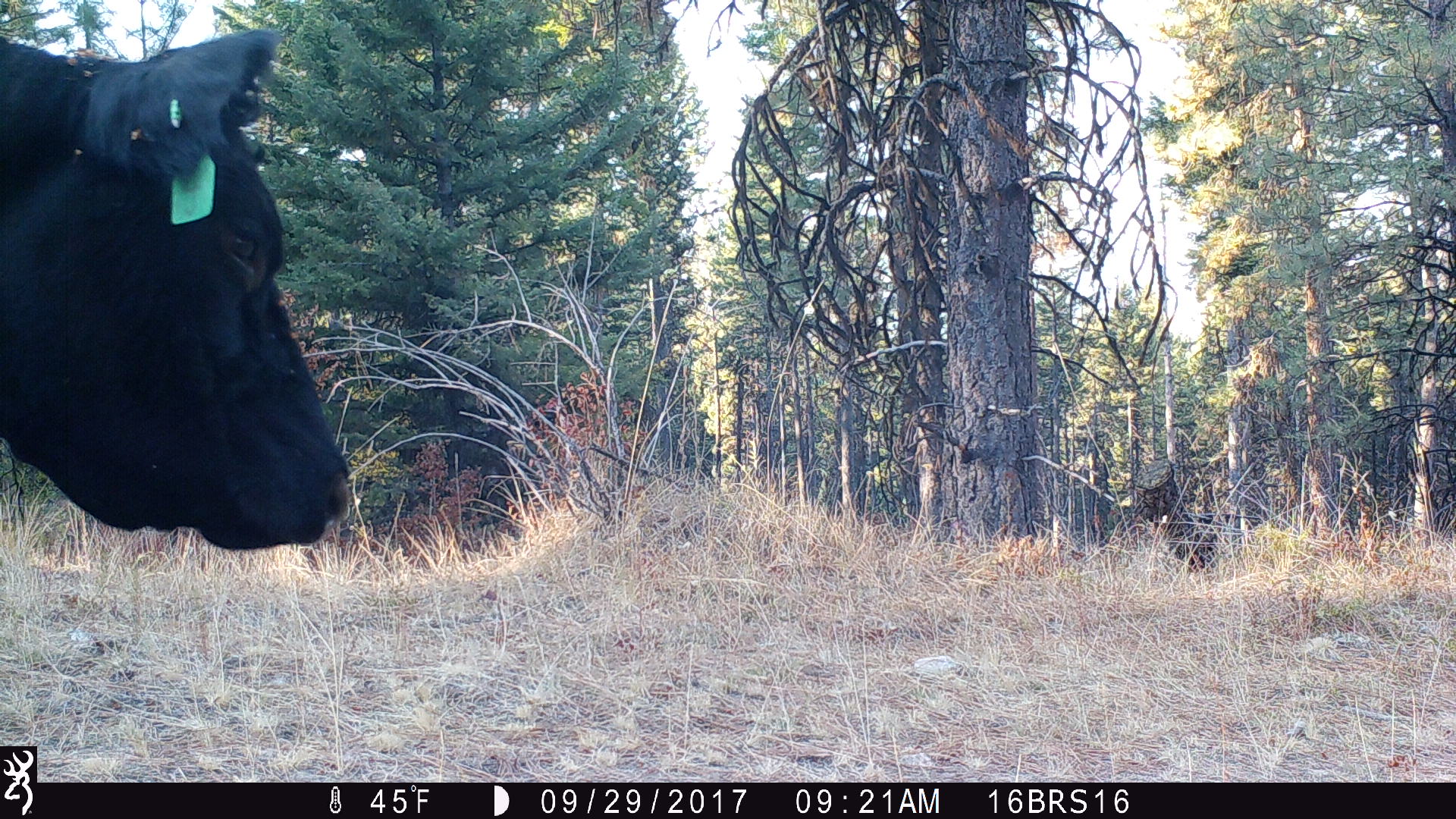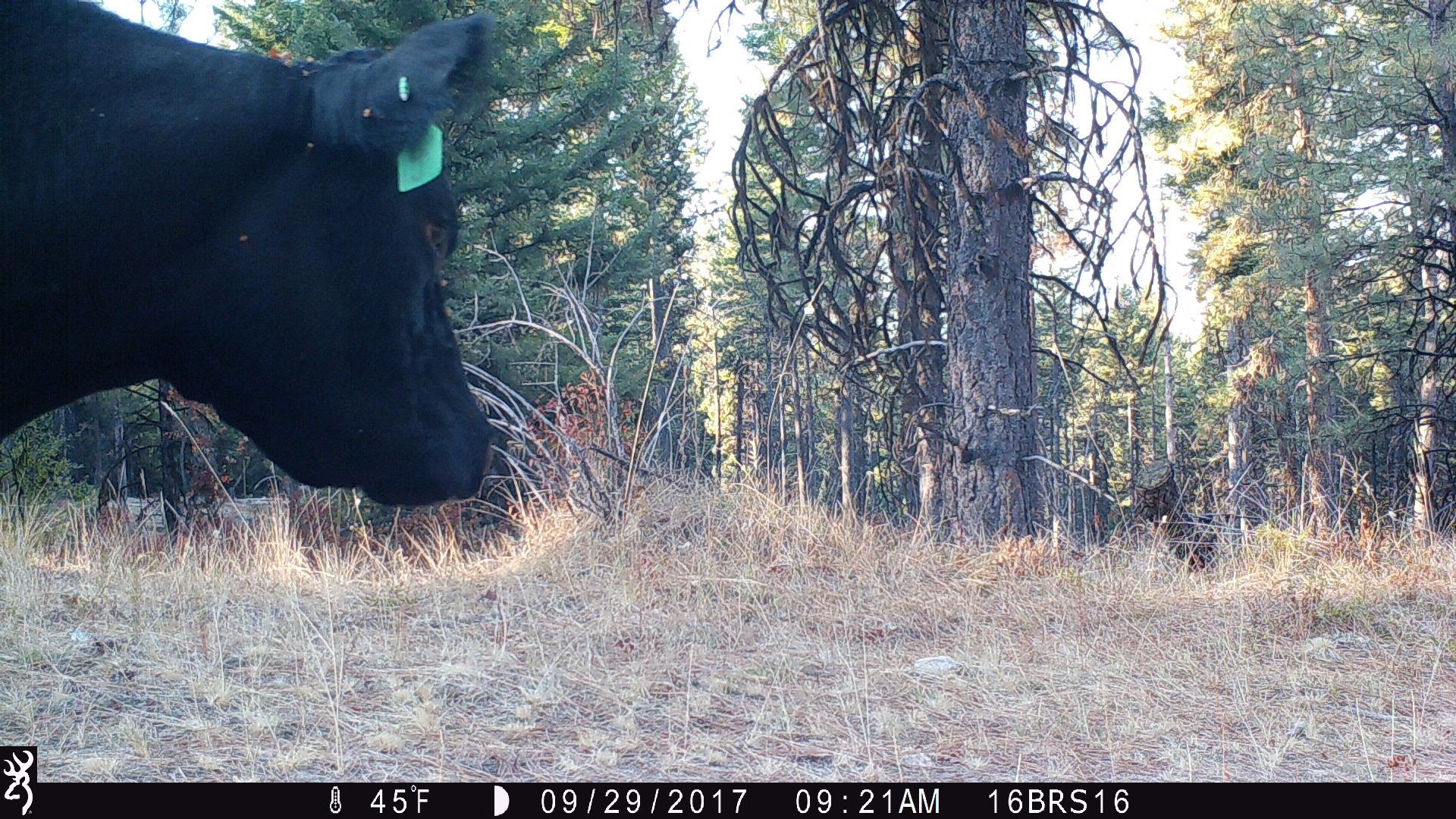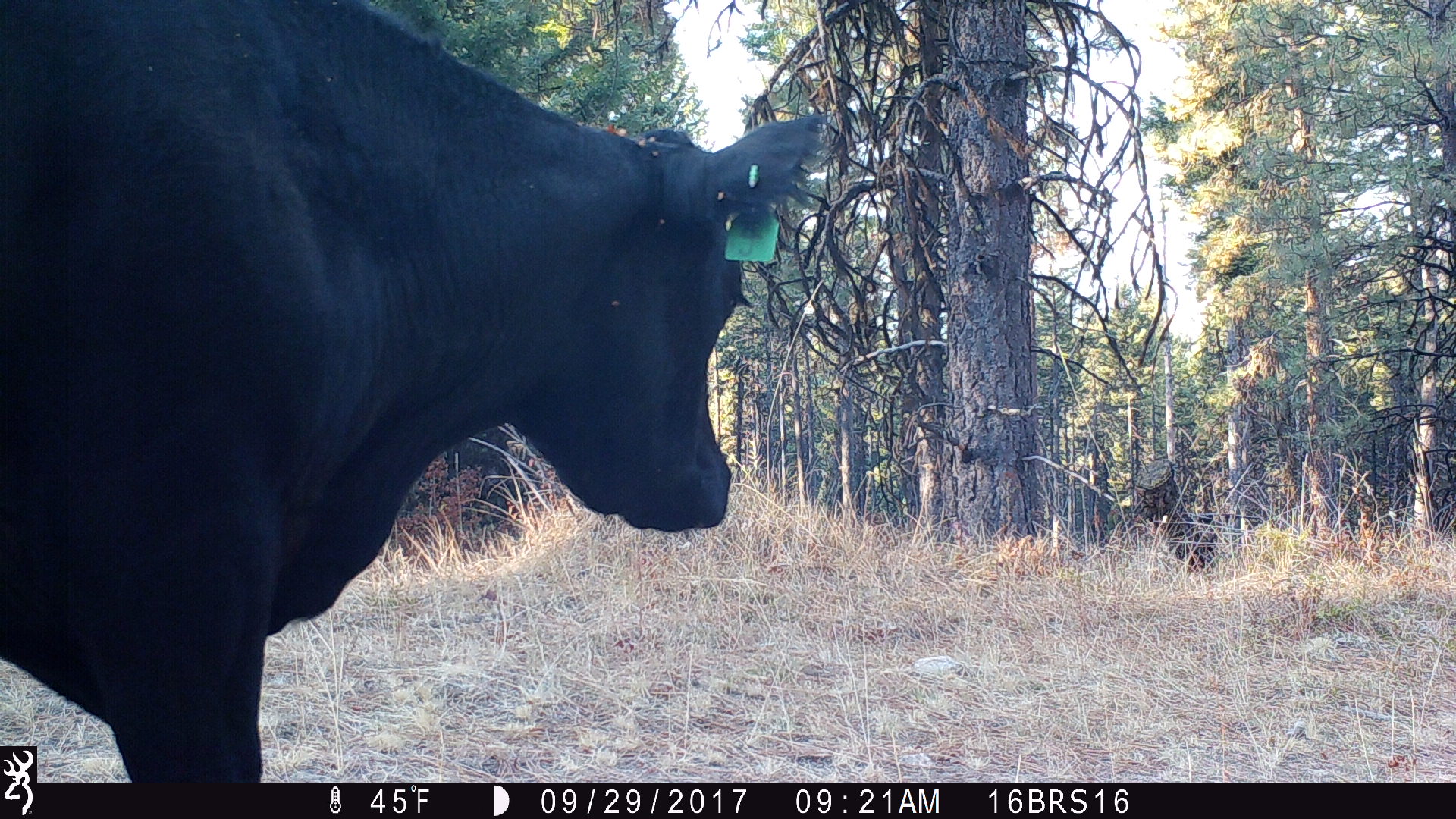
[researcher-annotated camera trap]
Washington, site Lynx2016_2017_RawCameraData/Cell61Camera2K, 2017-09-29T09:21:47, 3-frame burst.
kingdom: Animalia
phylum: Chordata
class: Mammalia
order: Artiodactyla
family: Bovidae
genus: Bos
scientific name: Bos taurus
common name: domestic cattle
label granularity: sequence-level